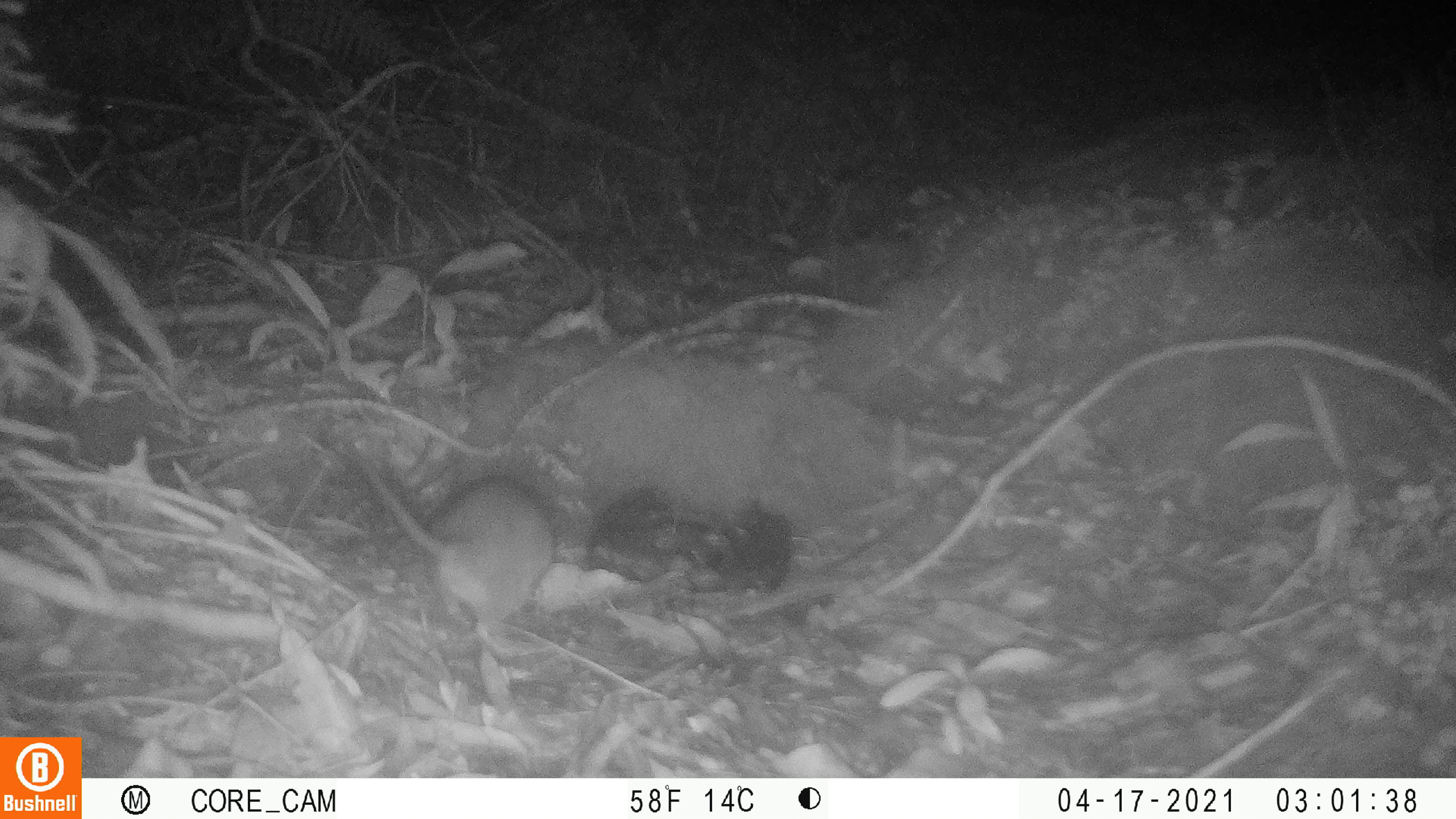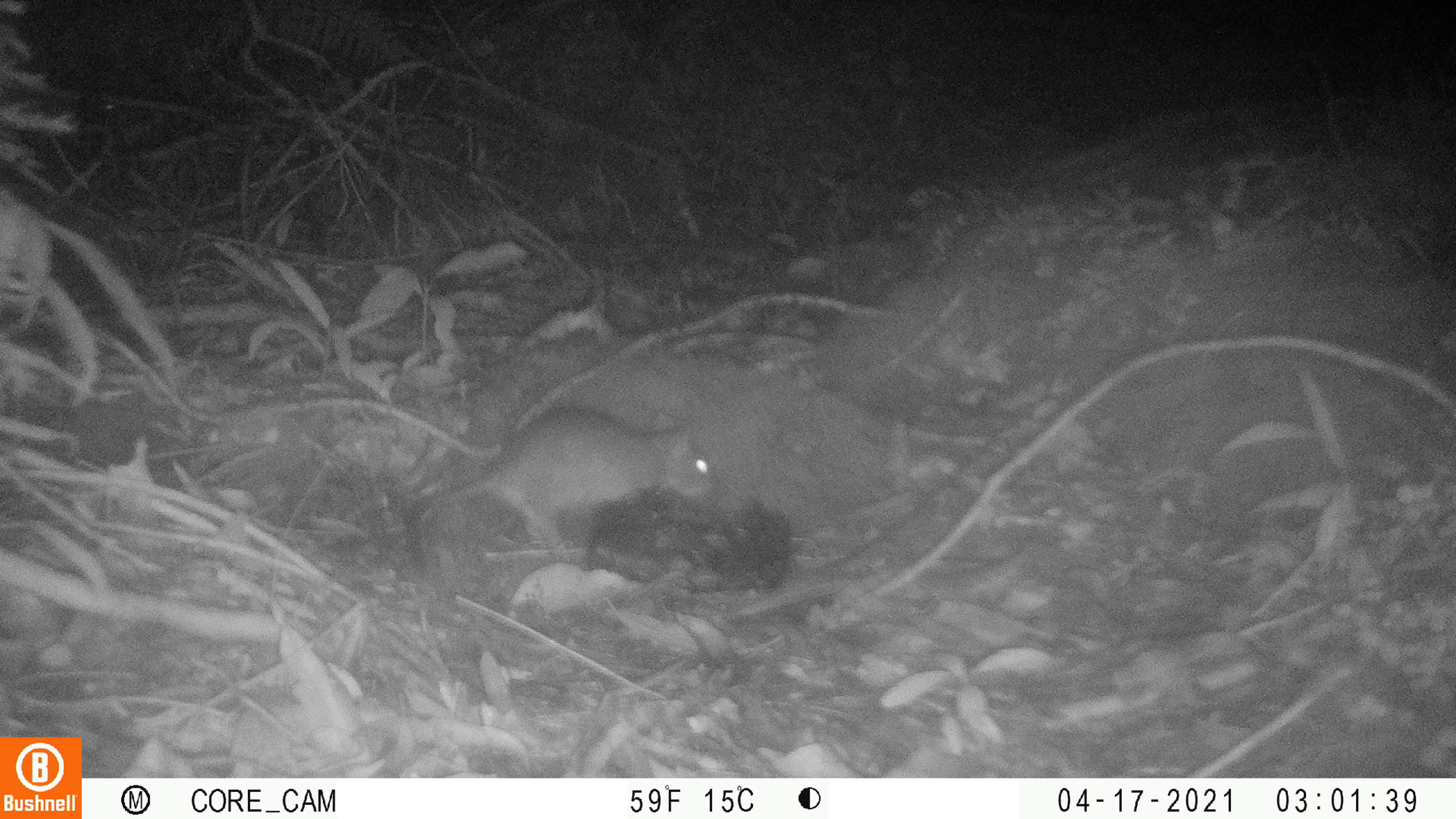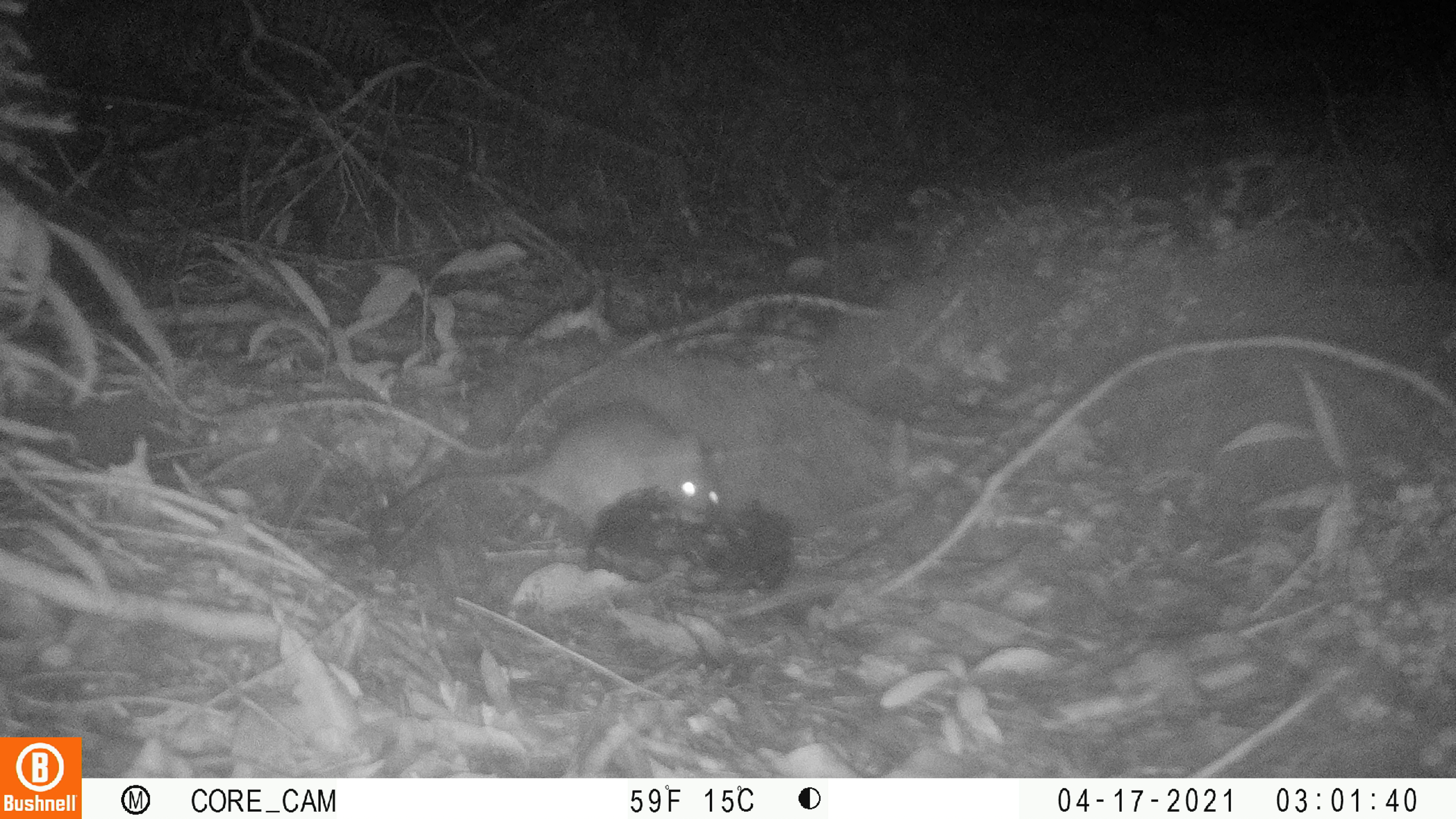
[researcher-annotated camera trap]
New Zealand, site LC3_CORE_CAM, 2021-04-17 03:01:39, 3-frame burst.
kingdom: Animalia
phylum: Chordata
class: Mammalia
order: Rodentia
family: Muridae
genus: Rattus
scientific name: Rattus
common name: rat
Rat (Rattus).